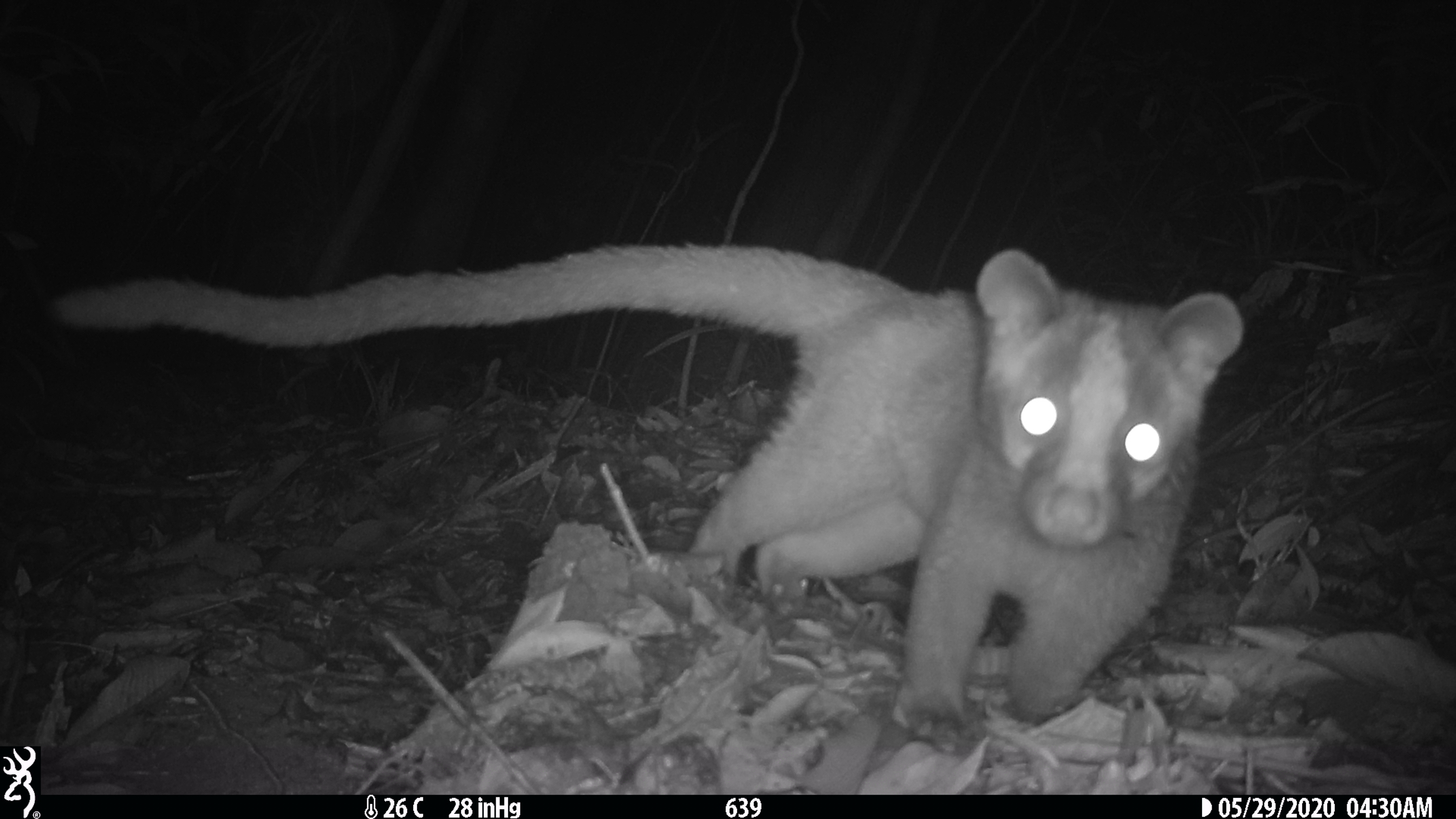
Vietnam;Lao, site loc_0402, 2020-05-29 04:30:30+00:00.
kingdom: Animalia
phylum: Chordata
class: Mammalia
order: Carnivora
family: Viverridae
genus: Paguma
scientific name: Paguma larvata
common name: masked palm civet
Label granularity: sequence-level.